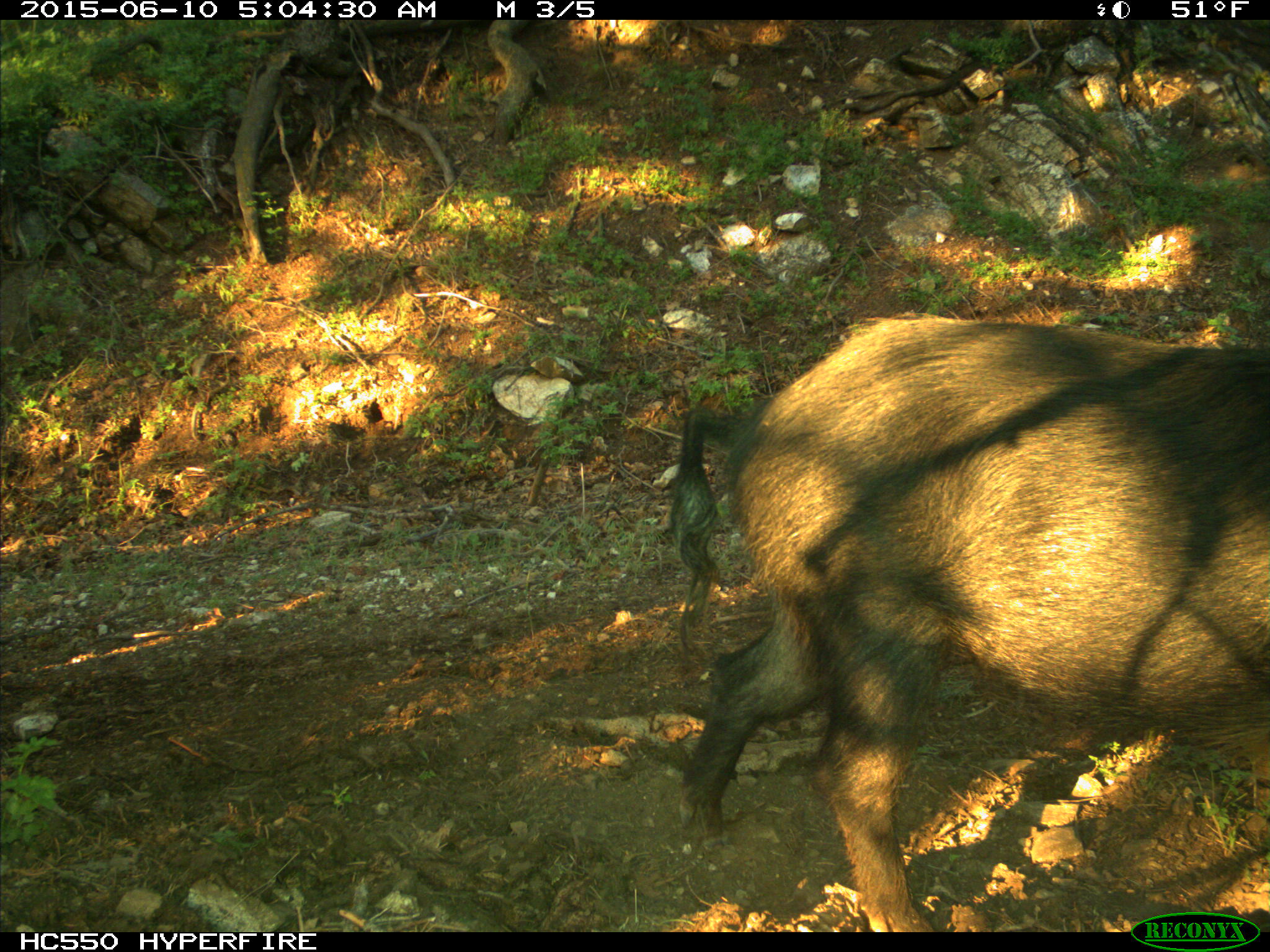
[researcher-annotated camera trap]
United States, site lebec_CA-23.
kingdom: Animalia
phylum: Chordata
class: Mammalia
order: Artiodactyla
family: Suidae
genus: Sus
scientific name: Sus scrofa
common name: wild boar